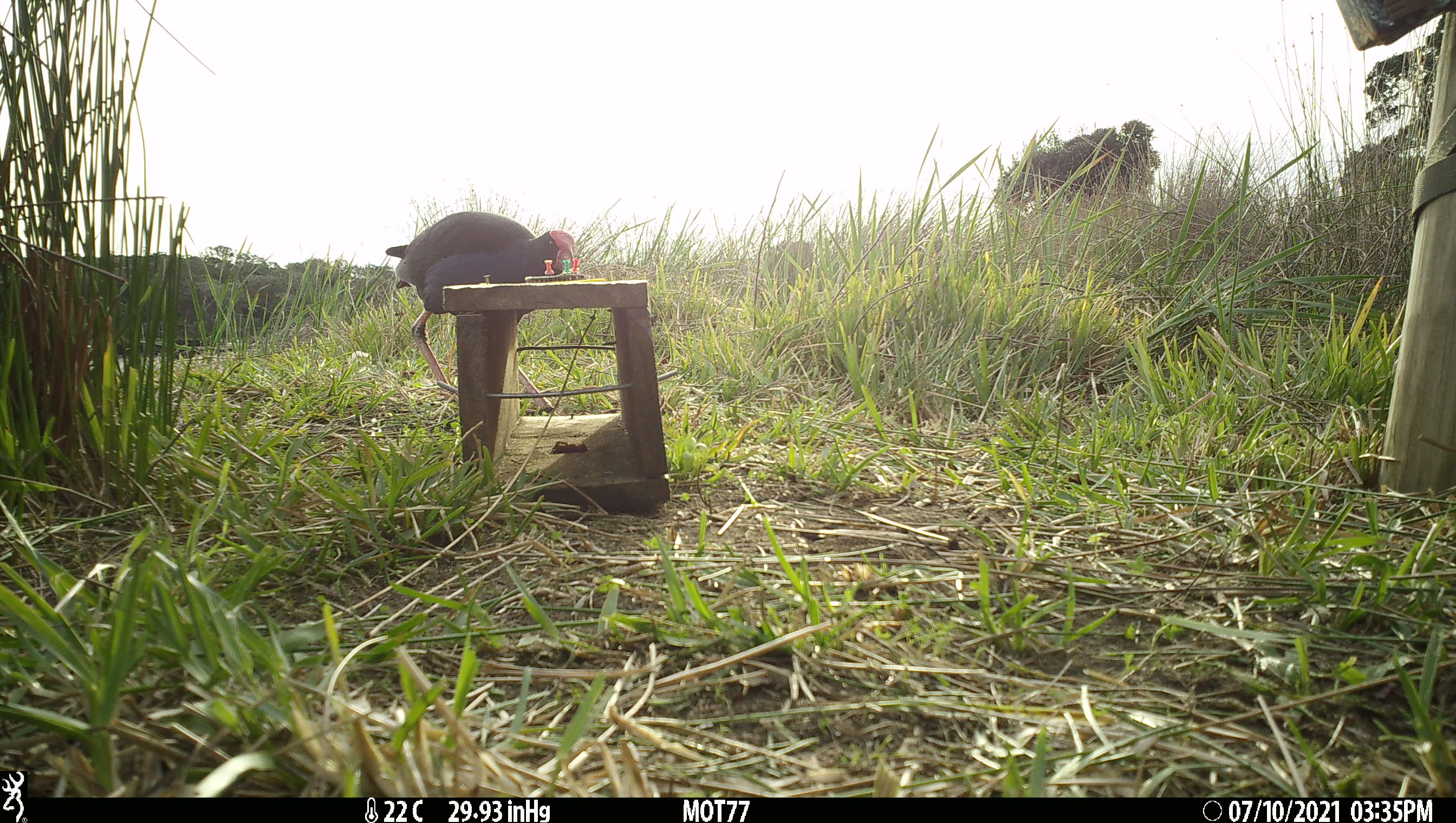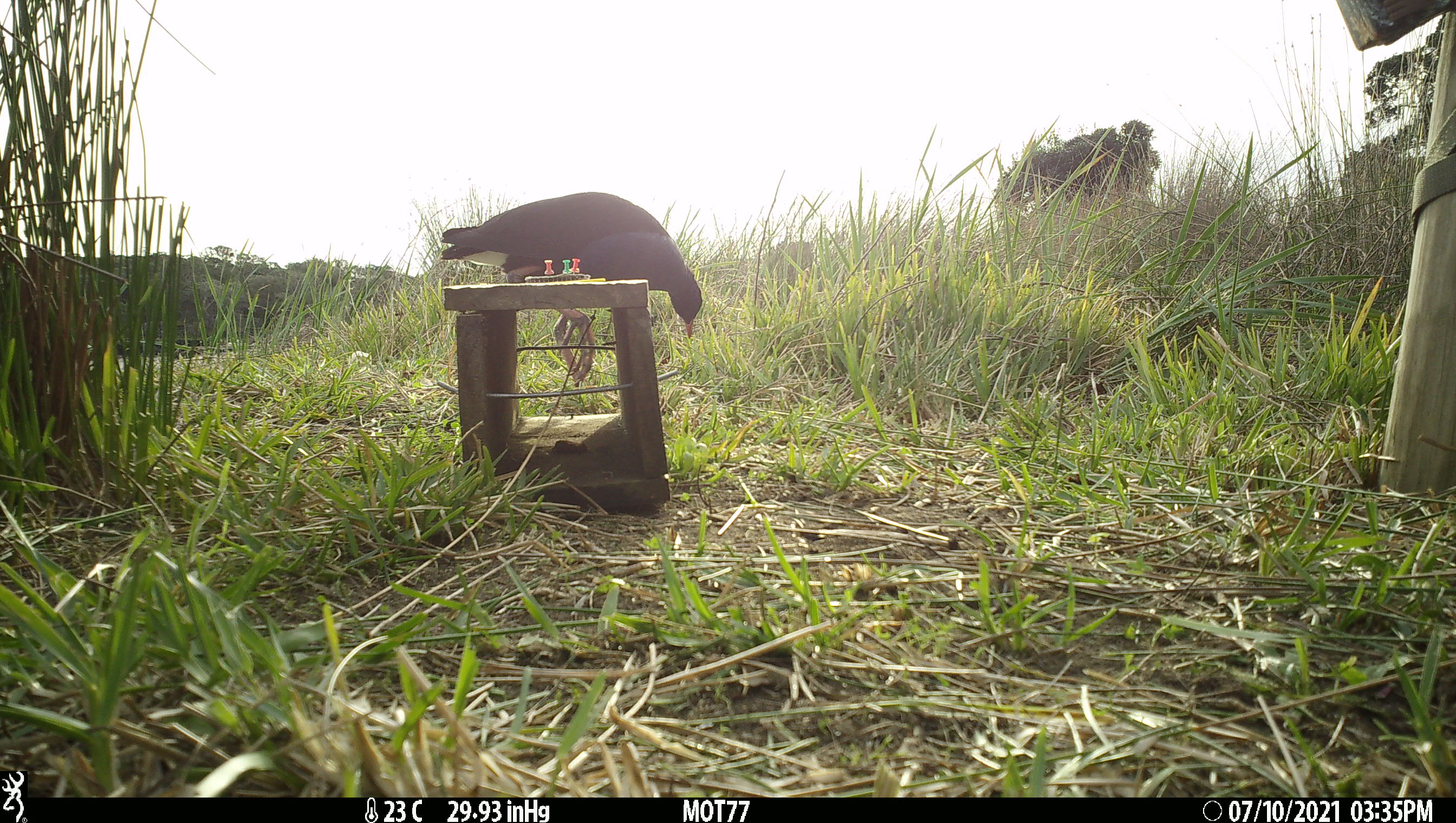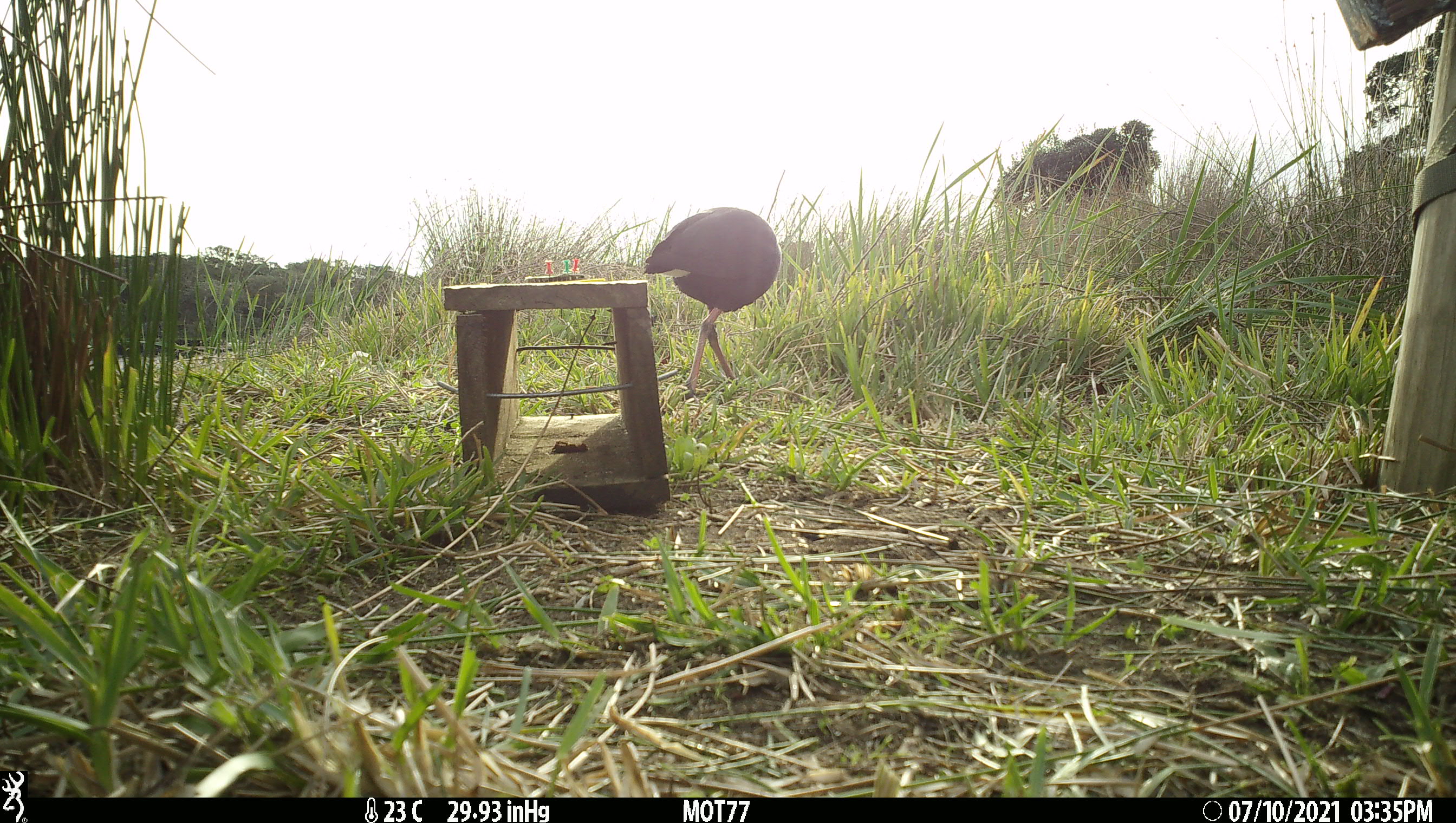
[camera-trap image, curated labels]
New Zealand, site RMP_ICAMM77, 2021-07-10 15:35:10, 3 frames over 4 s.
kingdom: Animalia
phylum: Chordata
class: Aves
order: Gruiformes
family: Rallidae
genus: Porphyrio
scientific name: Porphyrio melanotus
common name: australasian swamphen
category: pukeko